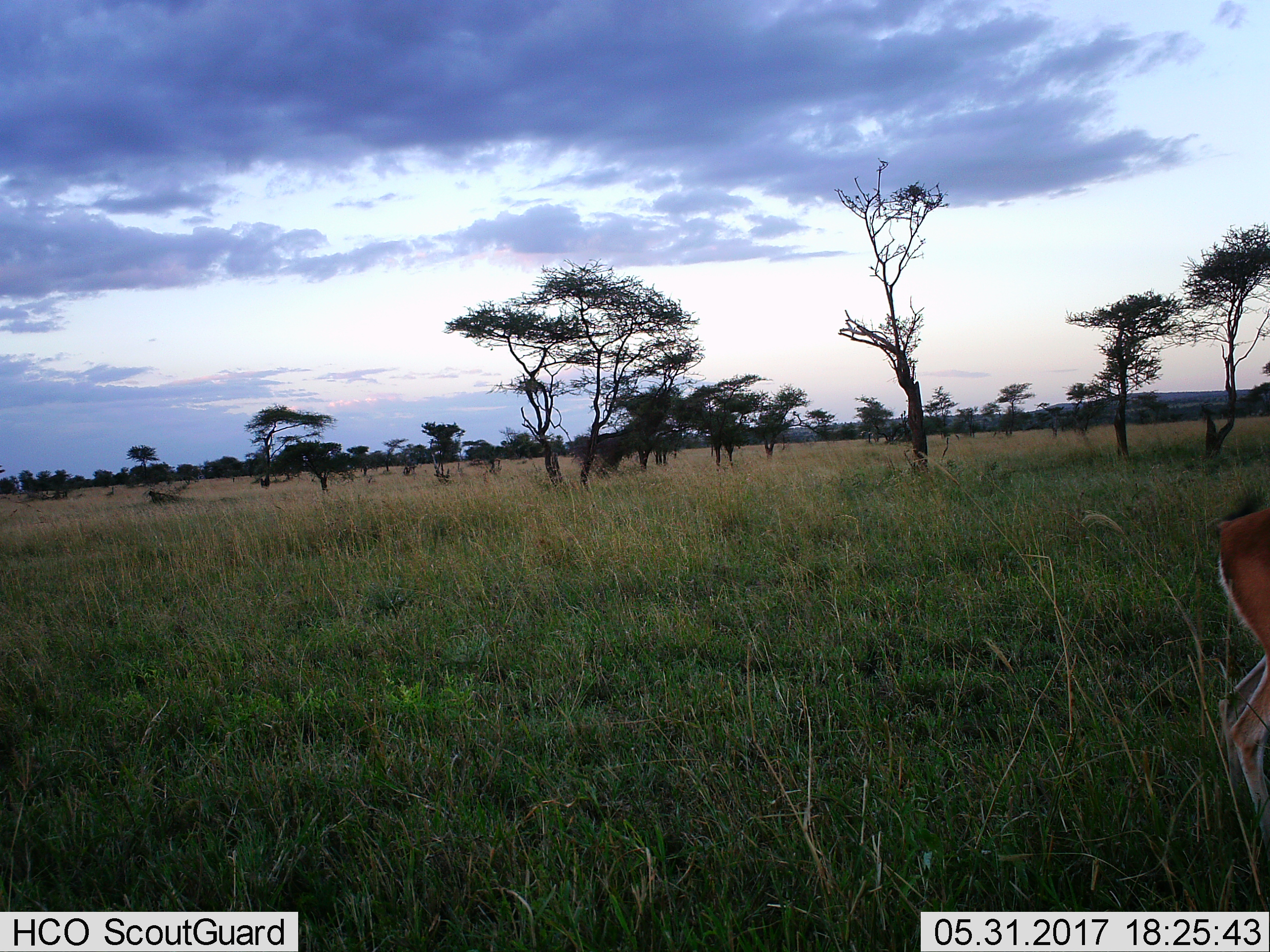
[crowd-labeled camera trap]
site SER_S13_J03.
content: unidentified animal